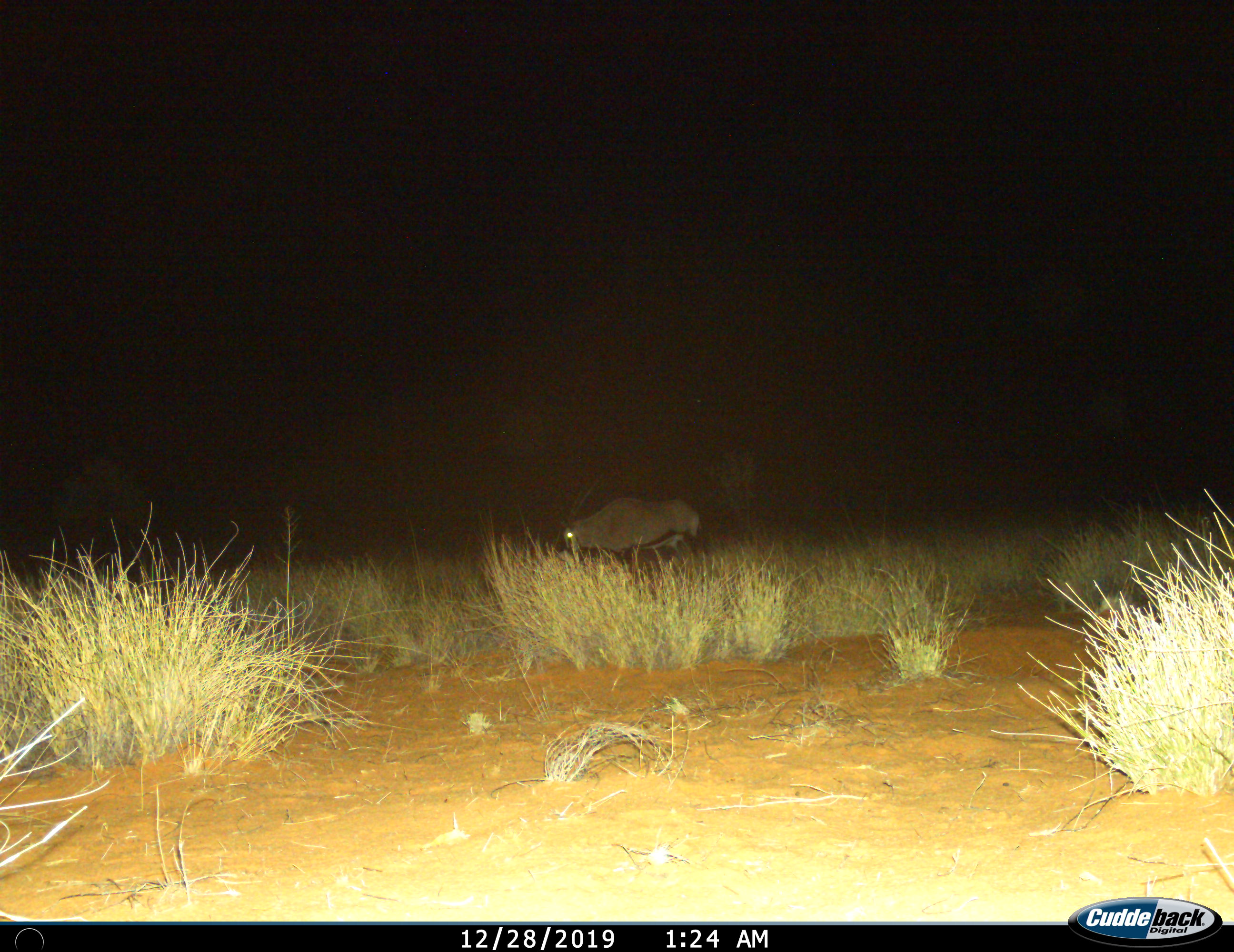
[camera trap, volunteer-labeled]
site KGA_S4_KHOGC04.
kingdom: Animalia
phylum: Chordata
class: Mammalia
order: Artiodactyla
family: Bovidae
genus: Oryx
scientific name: Oryx gazella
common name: gemsbok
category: oryx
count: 1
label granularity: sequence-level